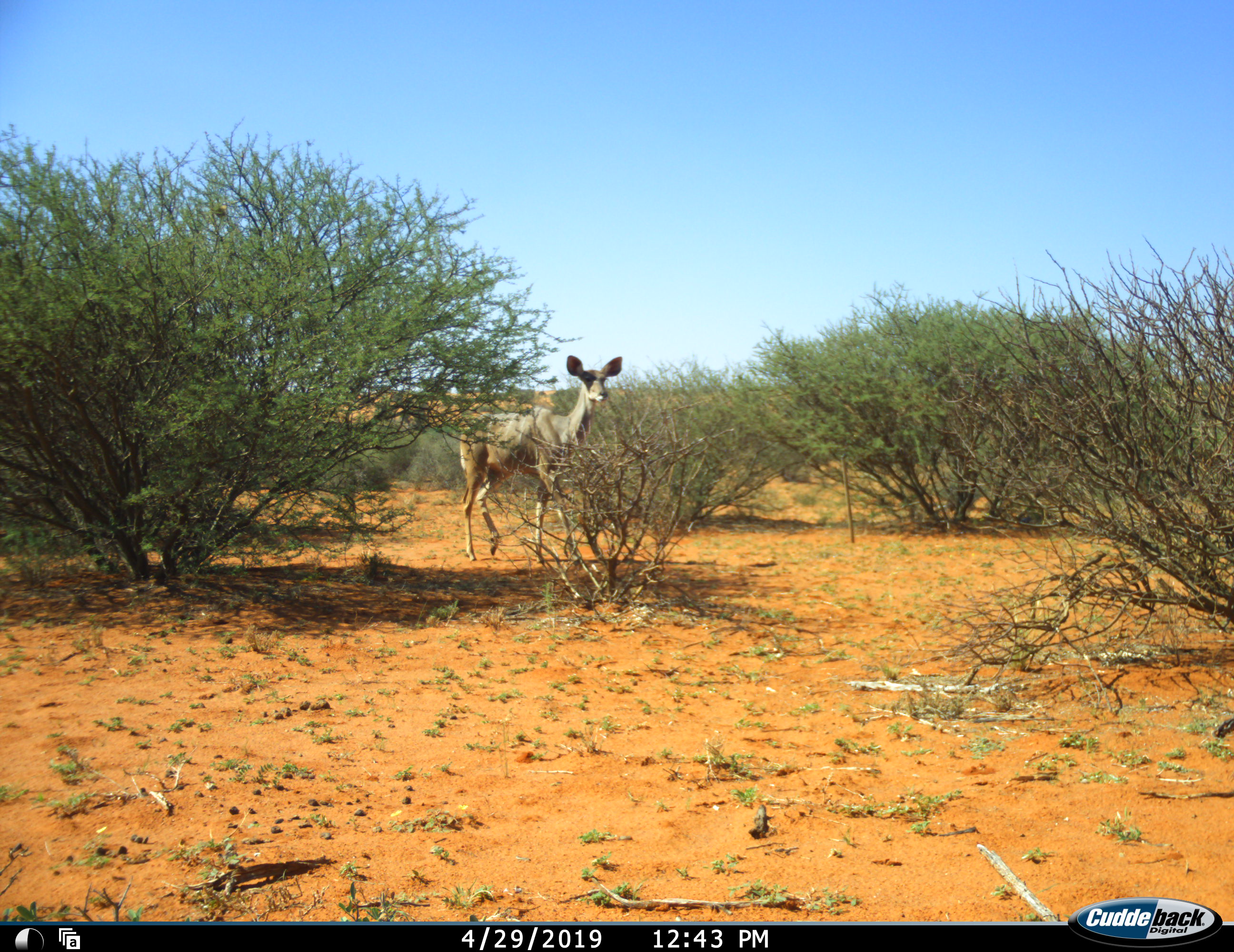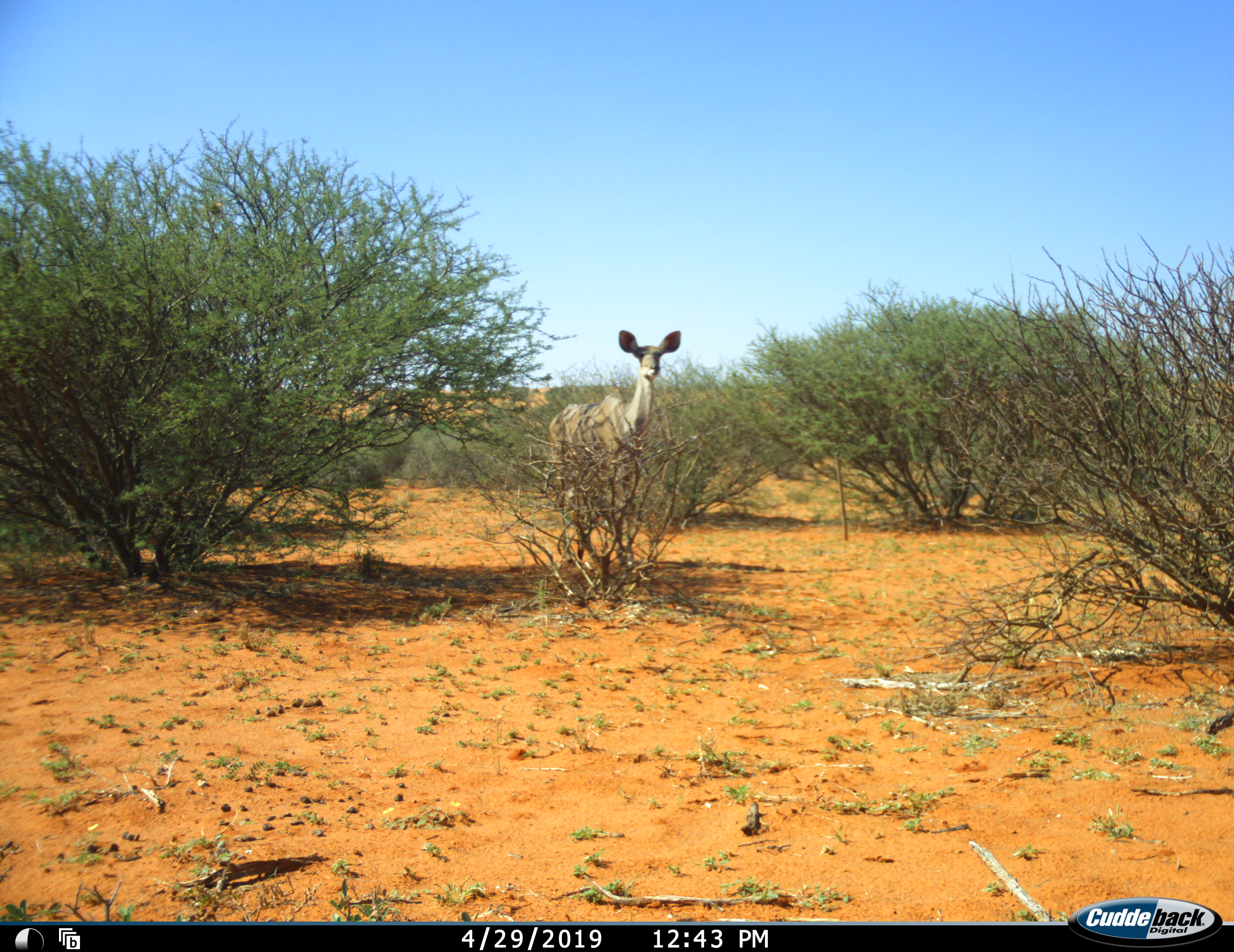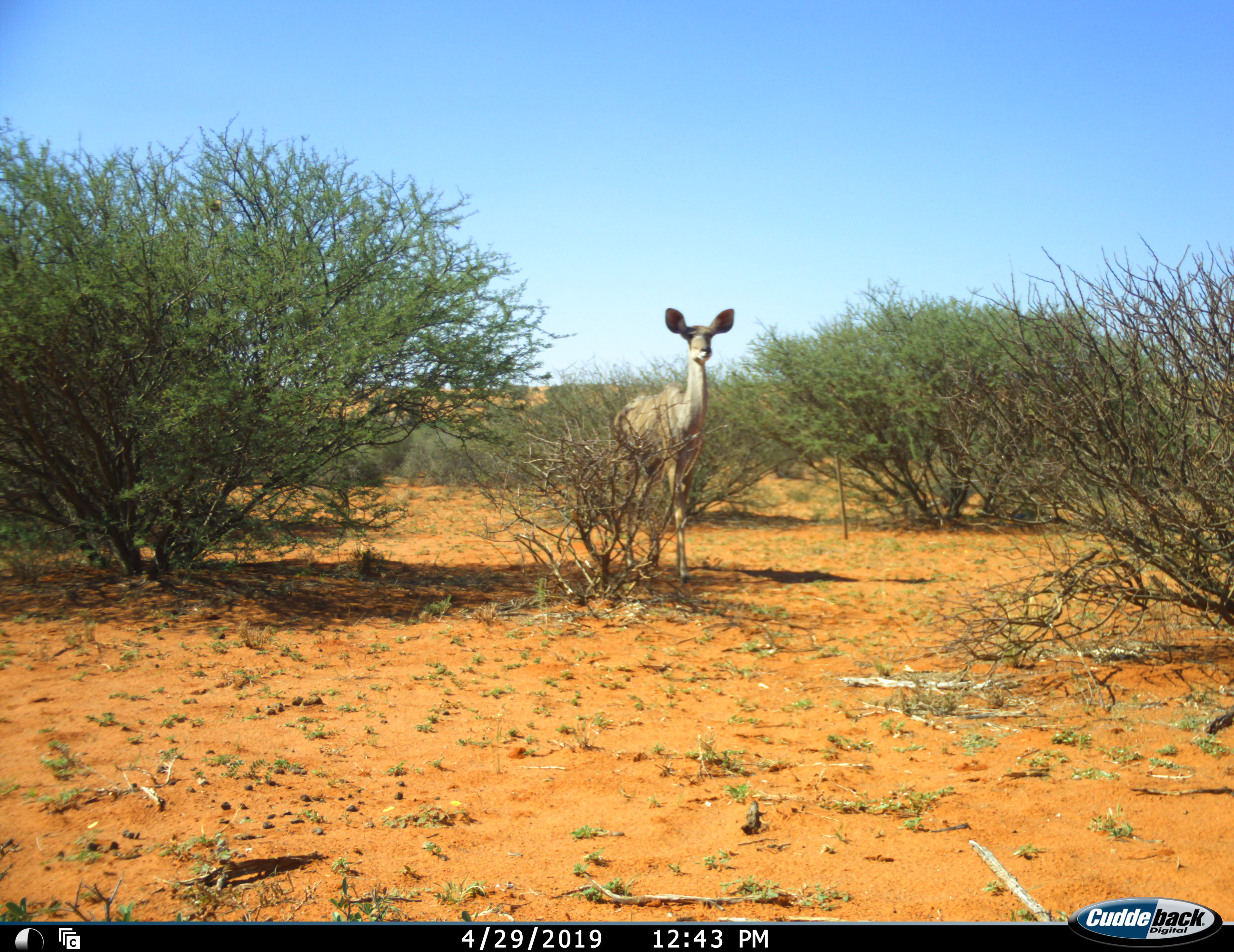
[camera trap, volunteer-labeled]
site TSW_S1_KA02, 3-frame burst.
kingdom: Animalia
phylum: Chordata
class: Mammalia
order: Artiodactyla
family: Bovidae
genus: Tragelaphus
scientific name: Tragelaphus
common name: kudu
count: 1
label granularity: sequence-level